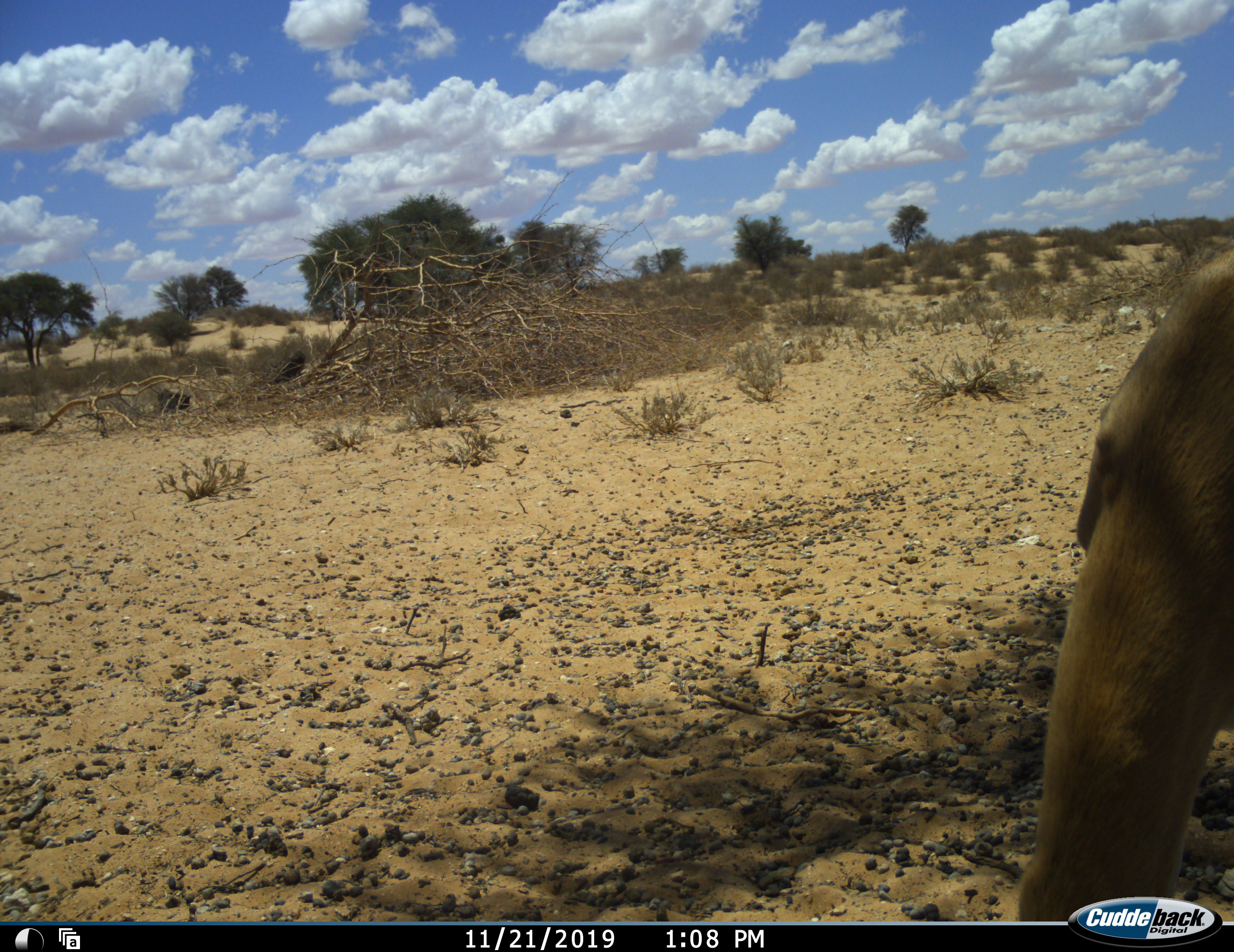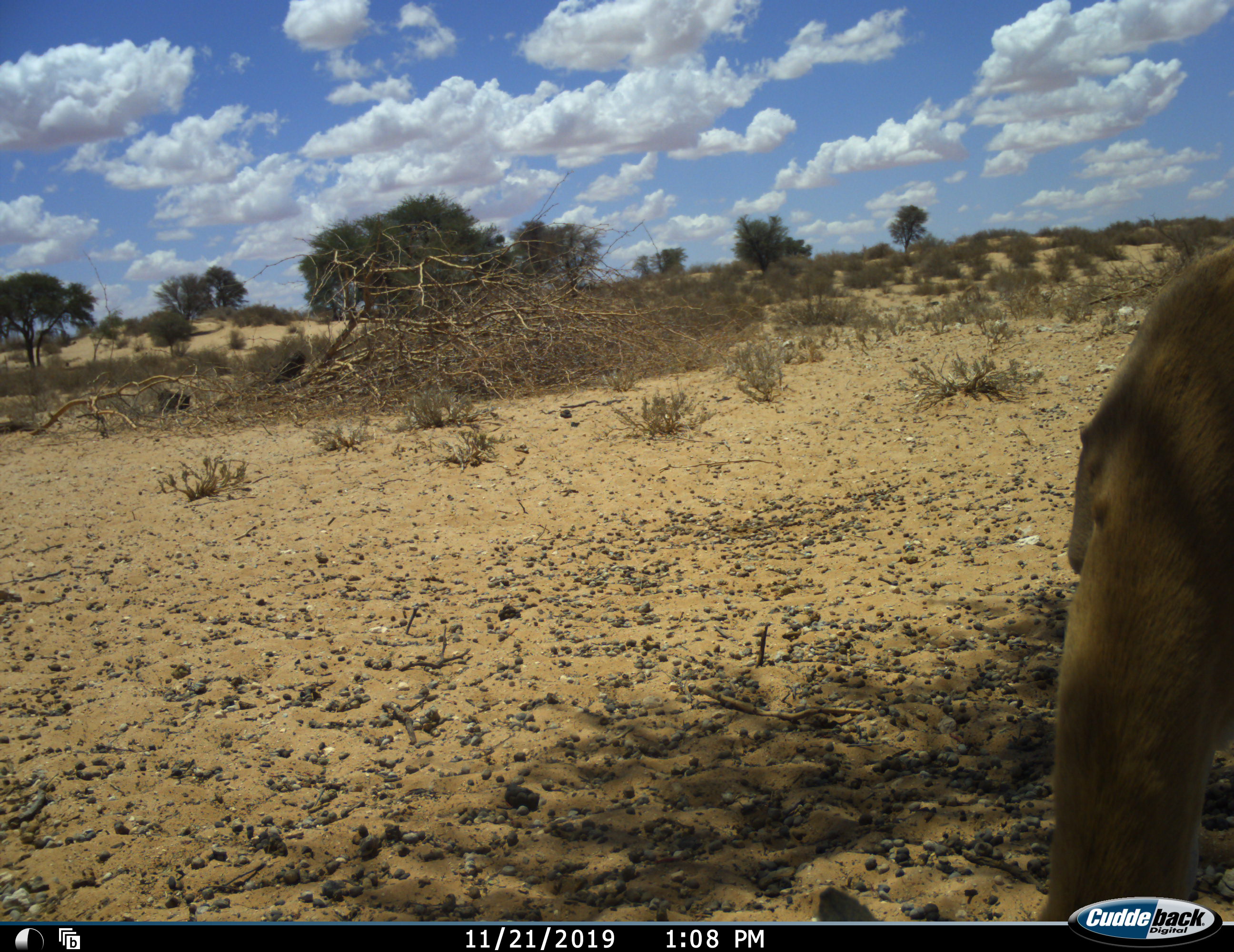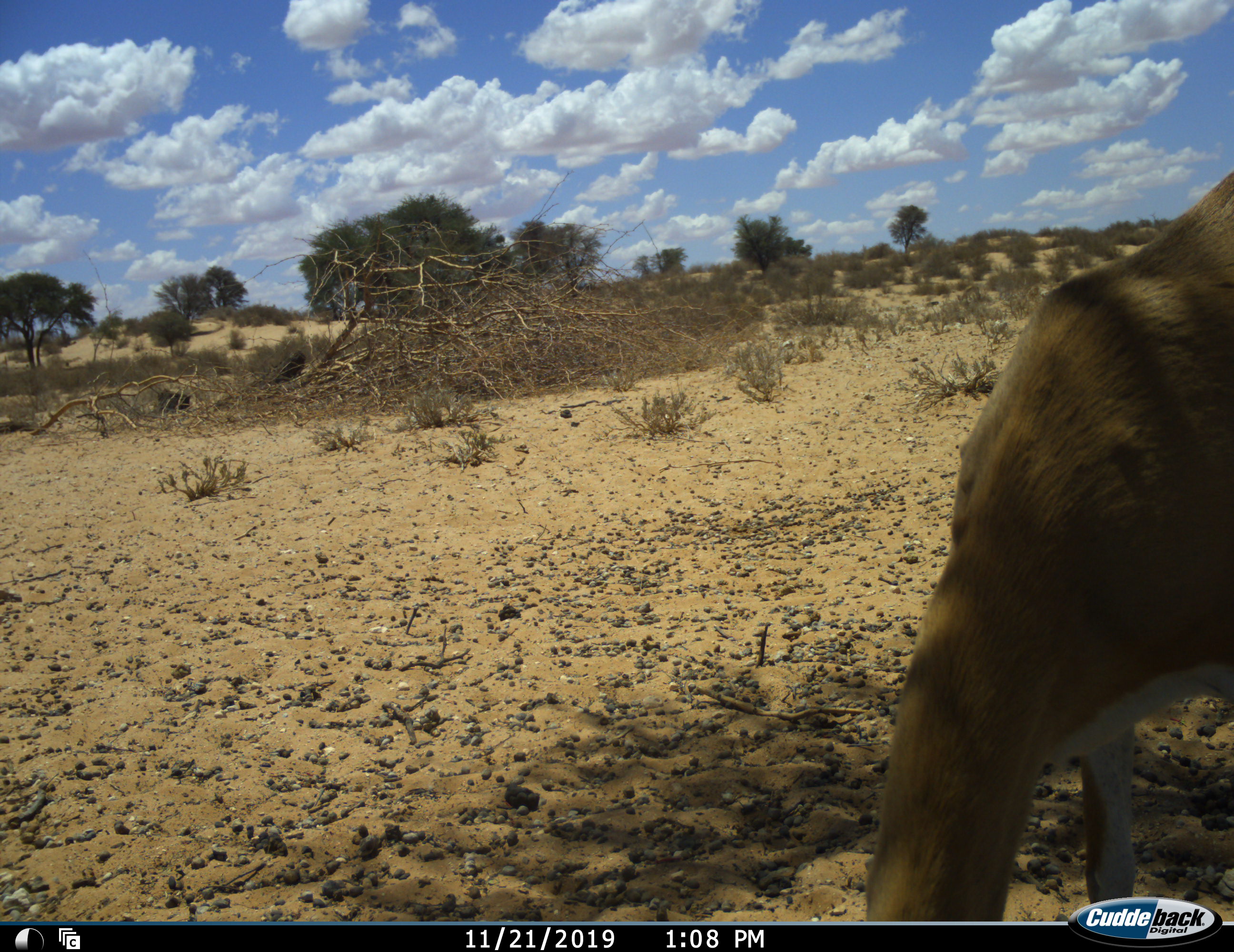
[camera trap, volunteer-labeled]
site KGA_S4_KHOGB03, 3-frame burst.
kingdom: Animalia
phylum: Chordata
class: Mammalia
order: Artiodactyla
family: Bovidae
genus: Antidorcas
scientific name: Antidorcas marsupialis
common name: springbok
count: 1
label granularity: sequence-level